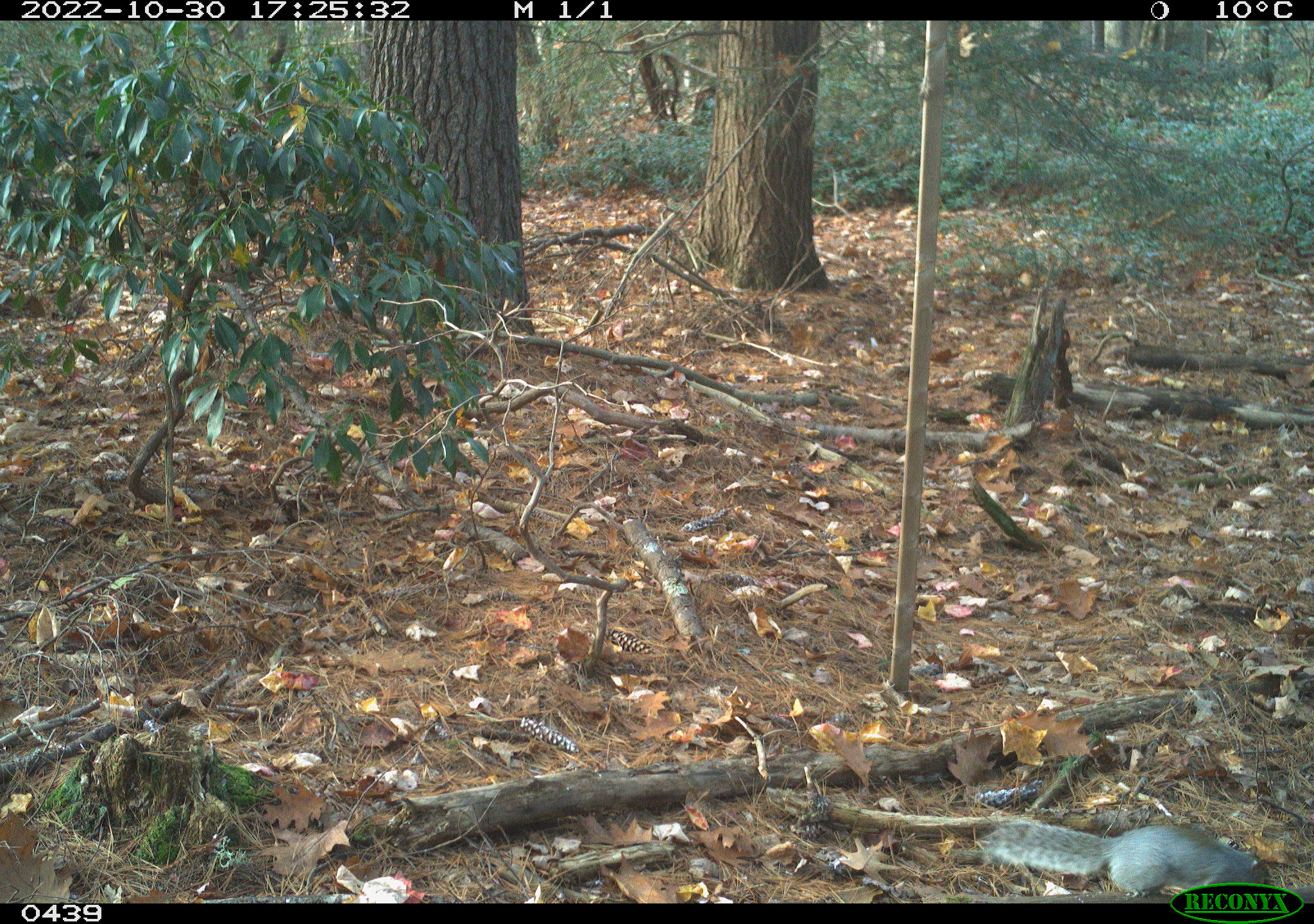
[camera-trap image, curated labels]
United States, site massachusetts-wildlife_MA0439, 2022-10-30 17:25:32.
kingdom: Animalia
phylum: Chordata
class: Mammalia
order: Rodentia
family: Sciuridae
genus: Sciurus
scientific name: Sciurus carolinensis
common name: gray squirrel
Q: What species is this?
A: Gray squirrel (Sciurus carolinensis).